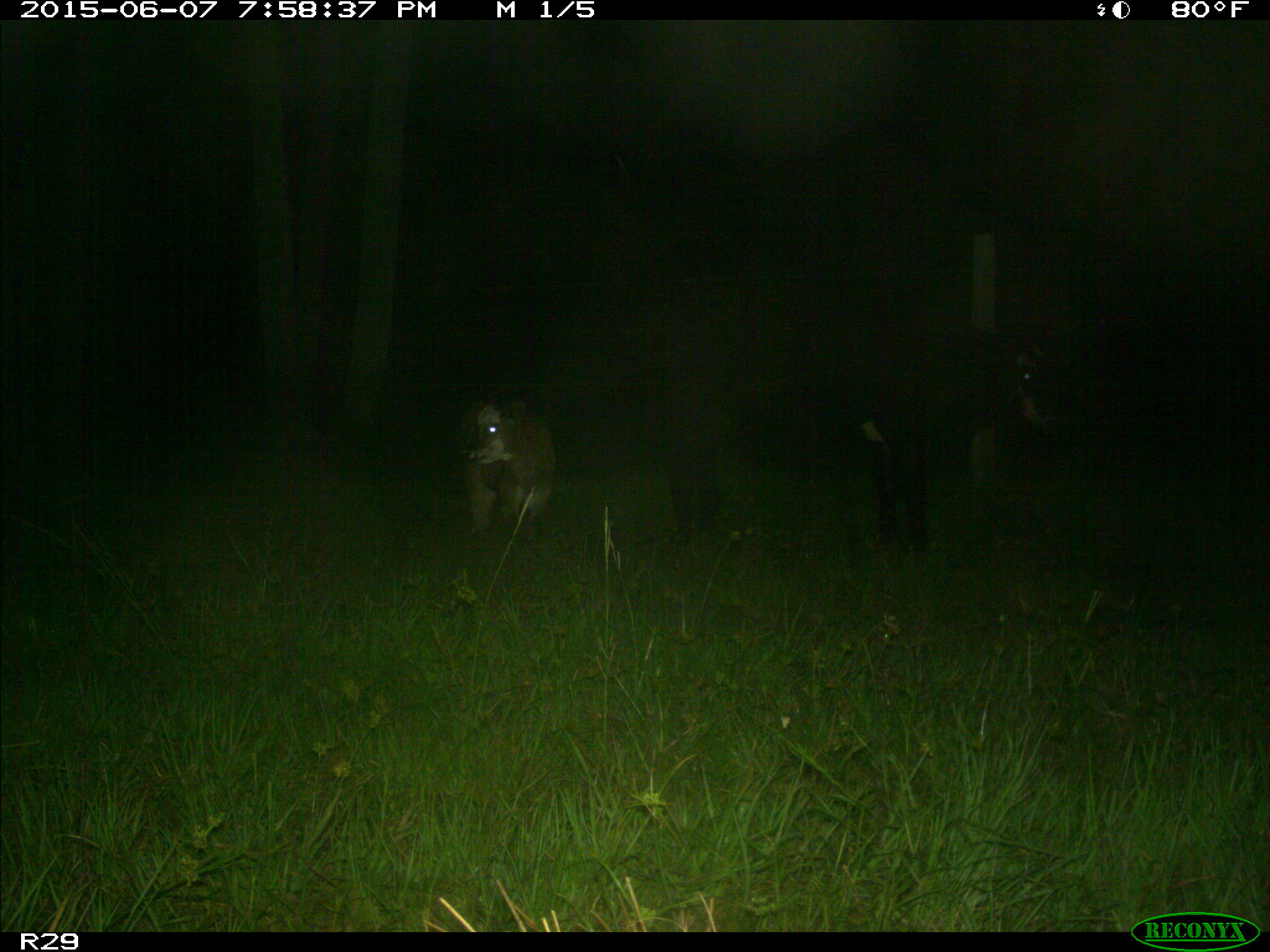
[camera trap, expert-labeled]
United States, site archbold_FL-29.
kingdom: Animalia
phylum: Chordata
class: Mammalia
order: Artiodactyla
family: Bovidae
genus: Bos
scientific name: Bos taurus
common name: domestic cow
Bos taurus (domestic cow).